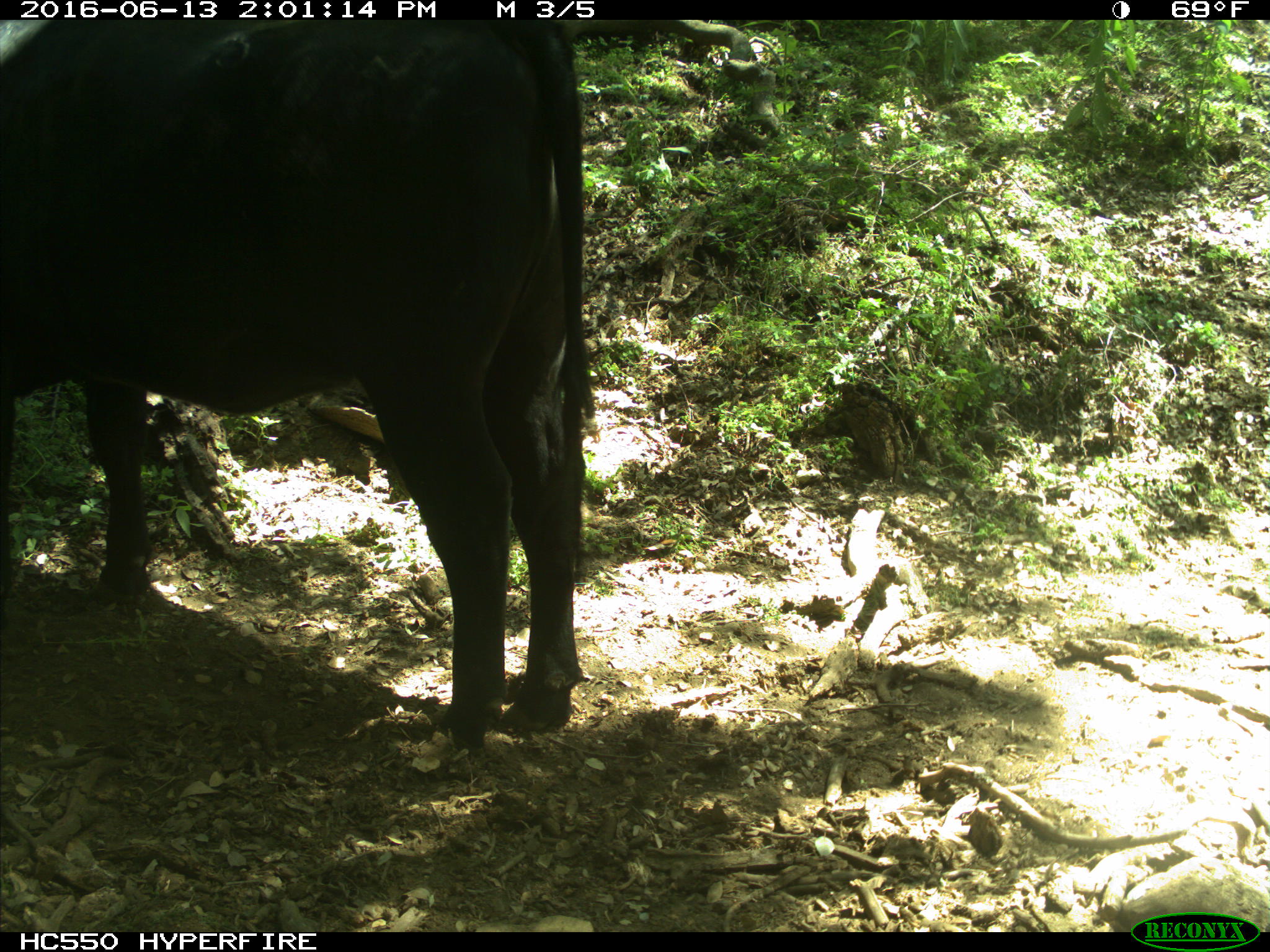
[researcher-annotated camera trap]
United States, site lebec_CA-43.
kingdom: Animalia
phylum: Chordata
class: Mammalia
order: Artiodactyla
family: Bovidae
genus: Bos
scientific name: Bos taurus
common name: domestic cow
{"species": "Bos taurus (domestic cow)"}